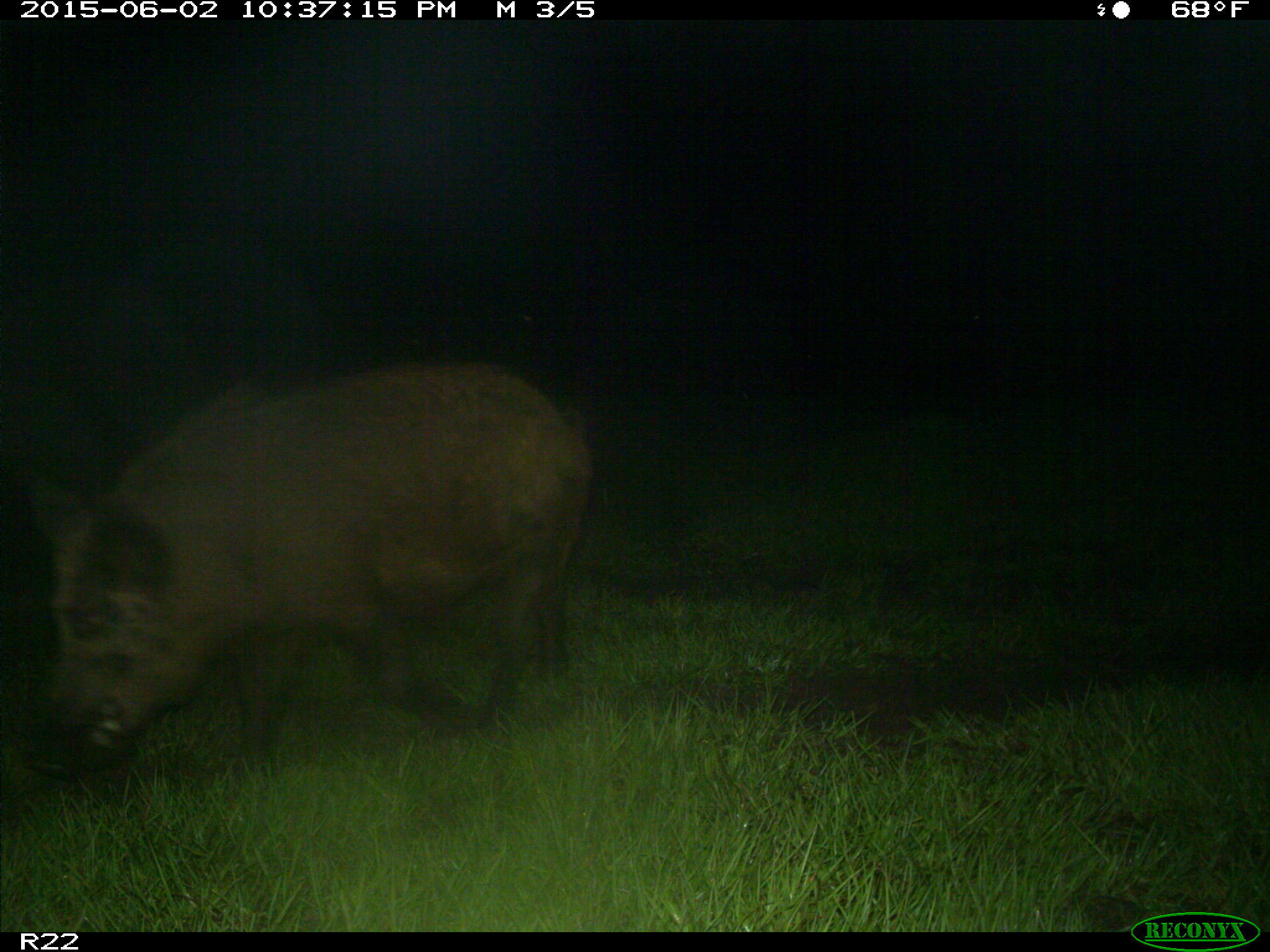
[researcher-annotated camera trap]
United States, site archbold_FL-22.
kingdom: Animalia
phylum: Chordata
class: Mammalia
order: Artiodactyla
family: Bovidae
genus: Bos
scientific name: Bos taurus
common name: domestic cow